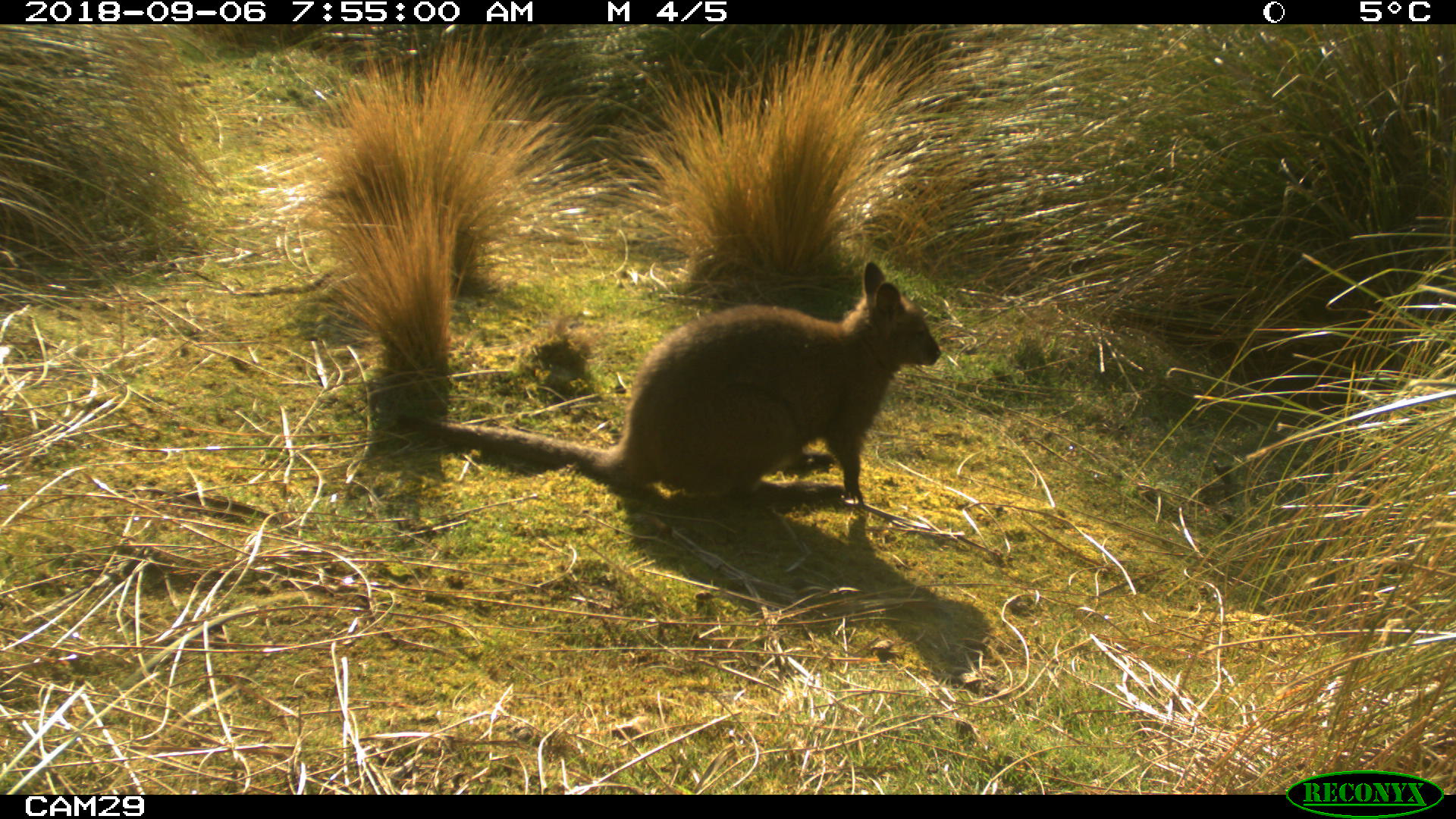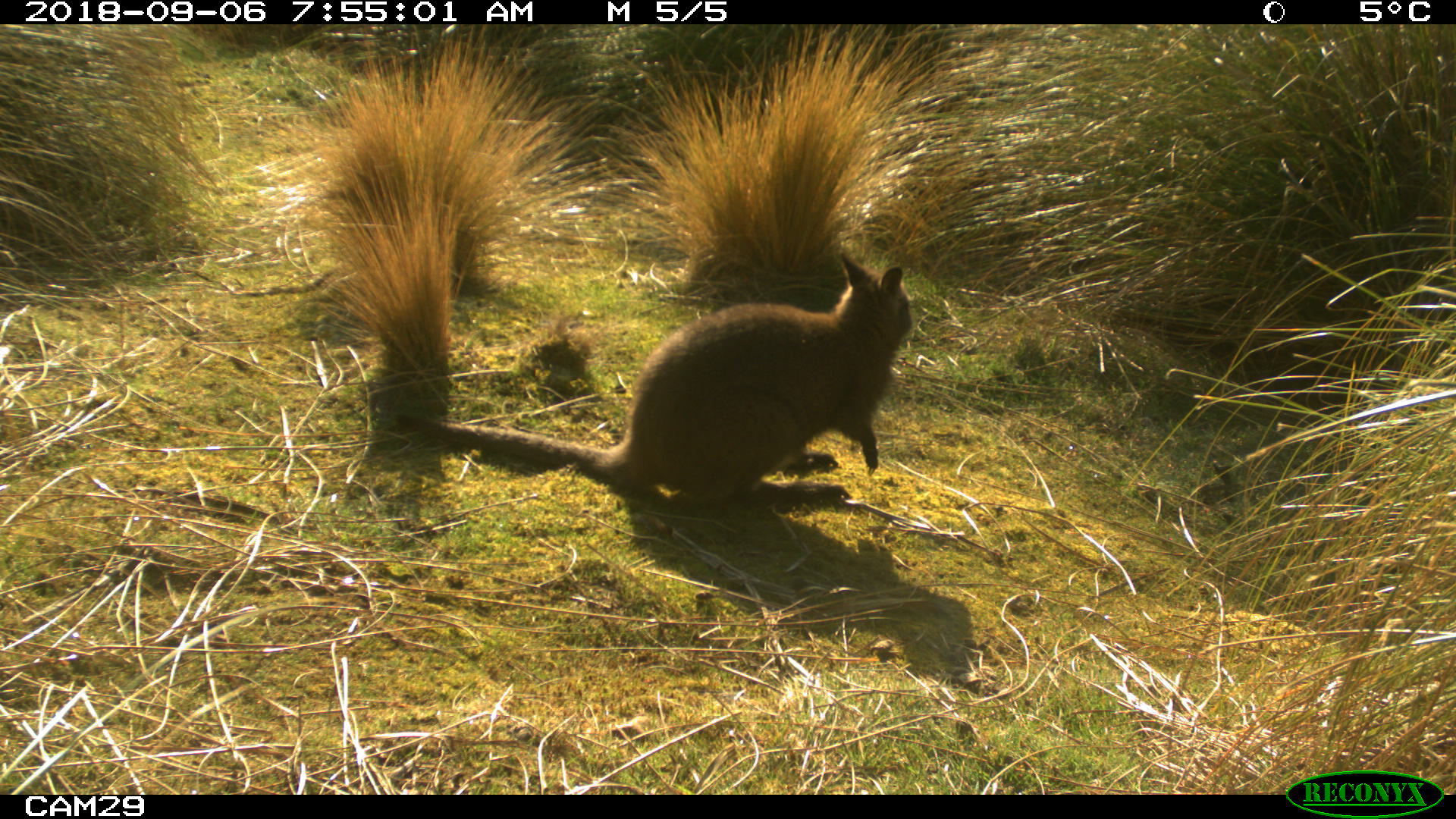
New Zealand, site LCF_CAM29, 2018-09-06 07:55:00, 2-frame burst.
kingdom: Animalia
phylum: Chordata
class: Mammalia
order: Diprotodontia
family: Macropodidae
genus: Notamacropus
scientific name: Notamacropus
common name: wallaby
Wallaby (Notamacropus).